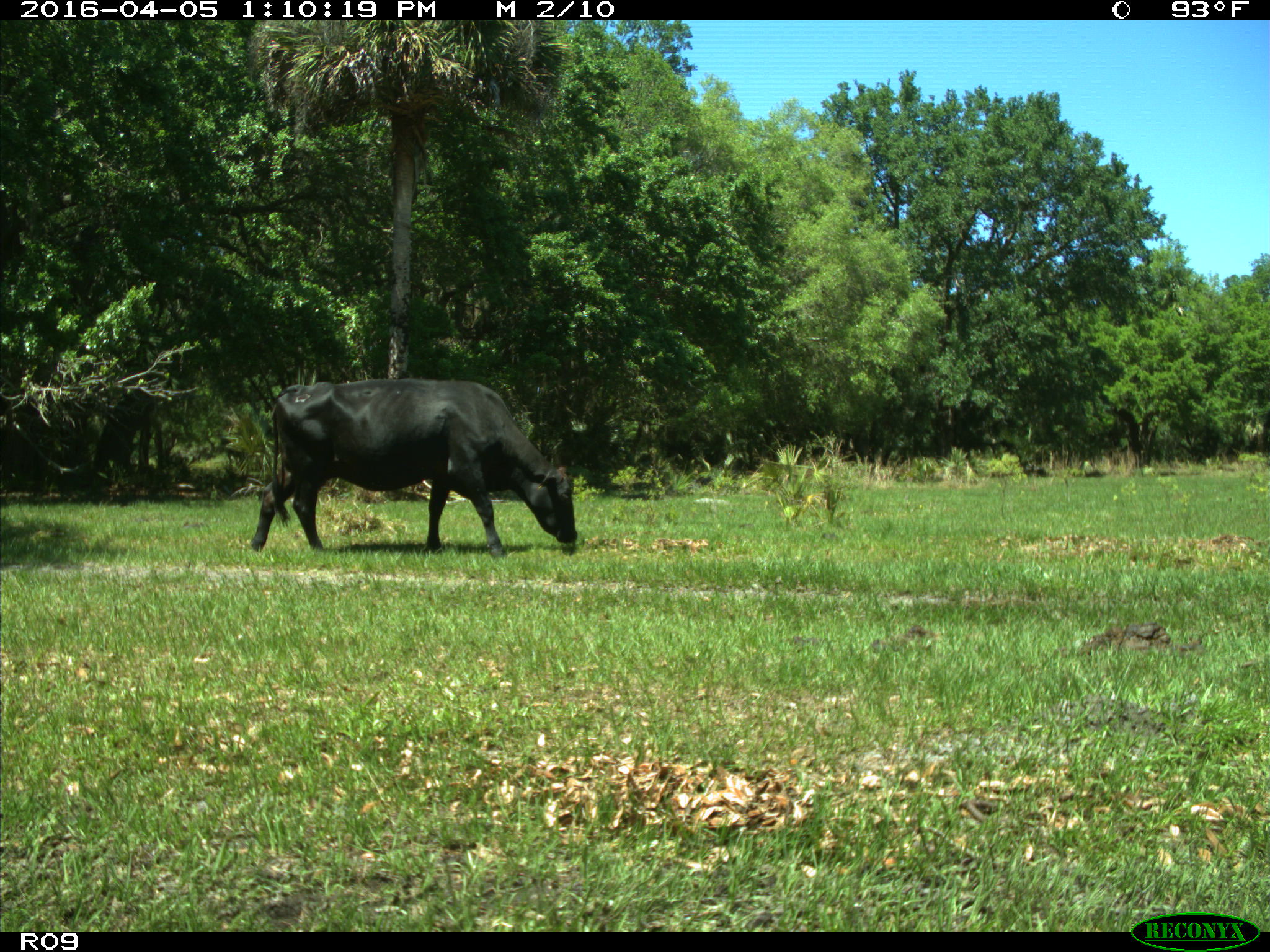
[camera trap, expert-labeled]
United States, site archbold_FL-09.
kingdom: Animalia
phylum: Chordata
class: Mammalia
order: Artiodactyla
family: Bovidae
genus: Bos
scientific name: Bos taurus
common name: domestic cow